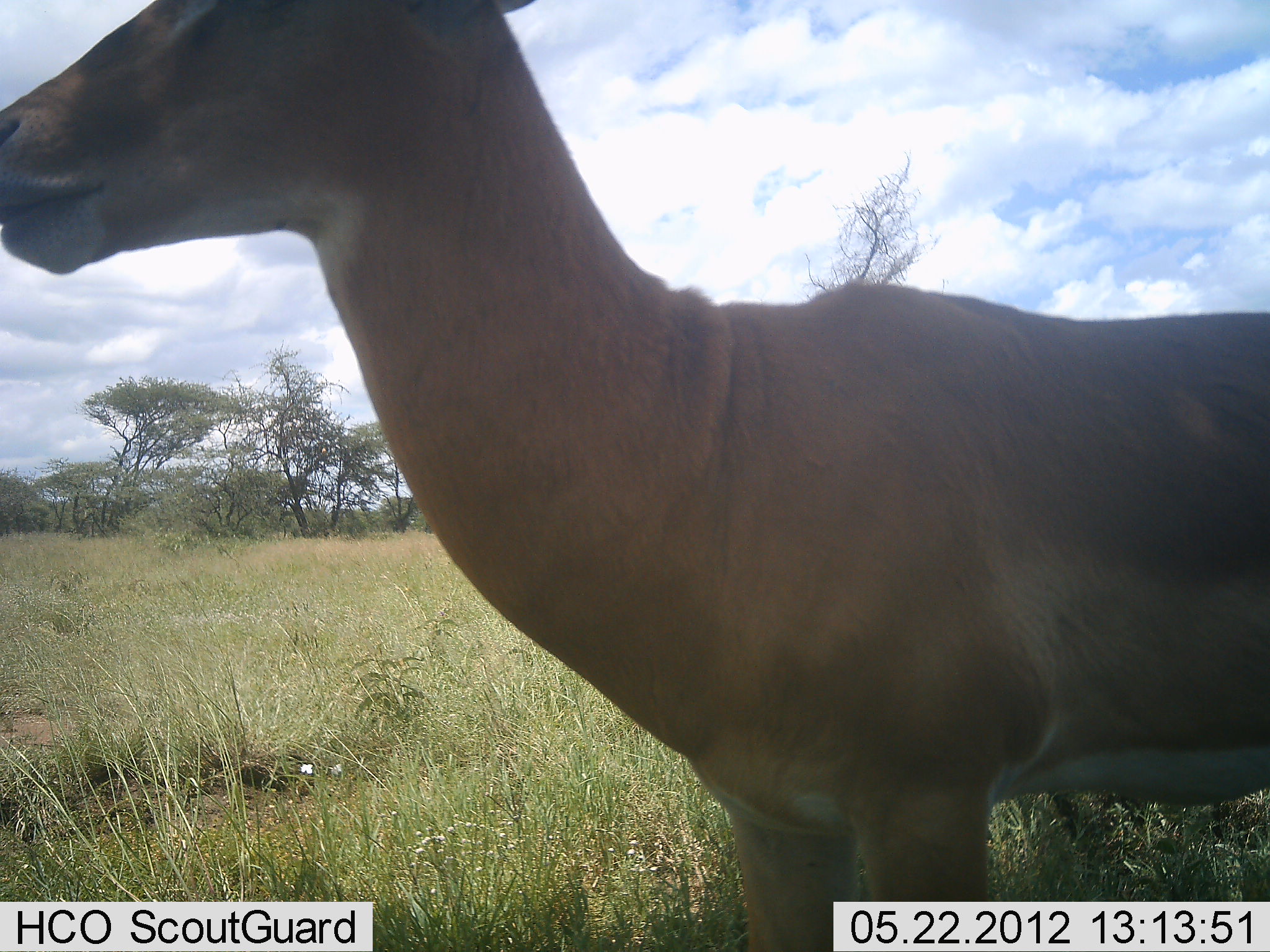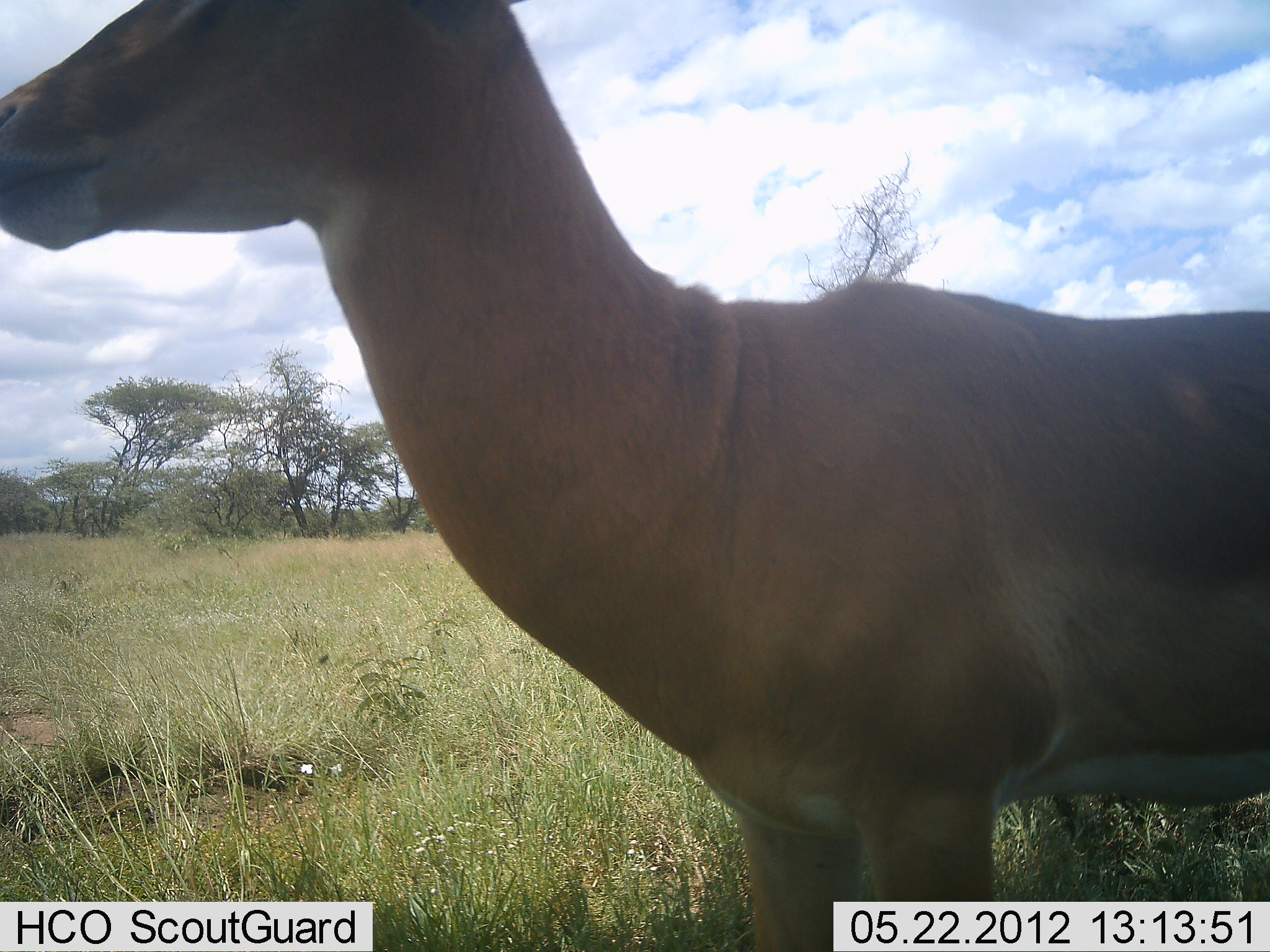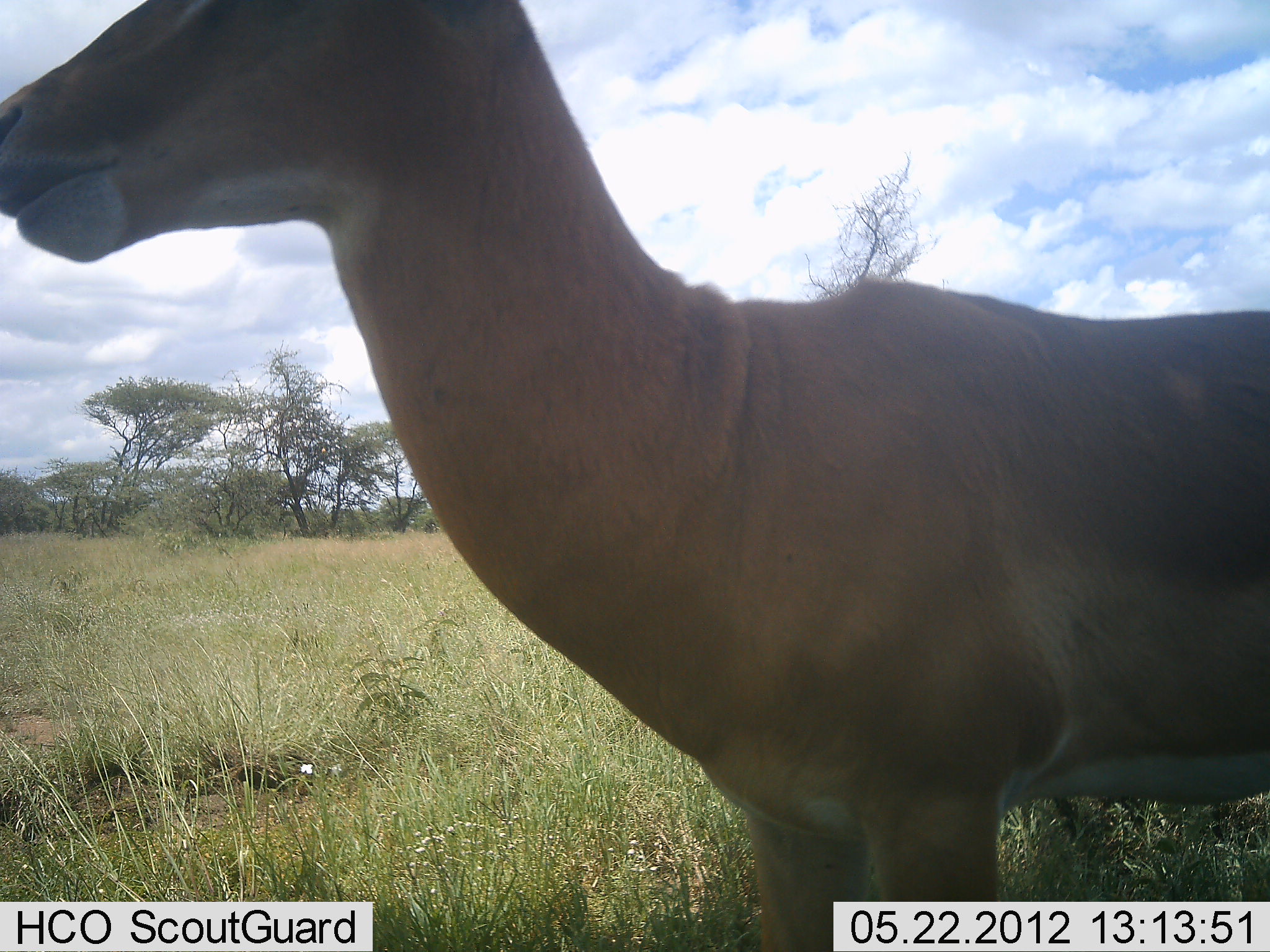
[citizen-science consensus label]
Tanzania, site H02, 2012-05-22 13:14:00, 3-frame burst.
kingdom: Animalia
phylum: Chordata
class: Mammalia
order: Artiodactyla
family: Bovidae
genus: Nanger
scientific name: Nanger granti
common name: grant's gazelle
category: gazellegrants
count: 1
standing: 90%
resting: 0%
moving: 10%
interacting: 0%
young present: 0%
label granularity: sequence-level